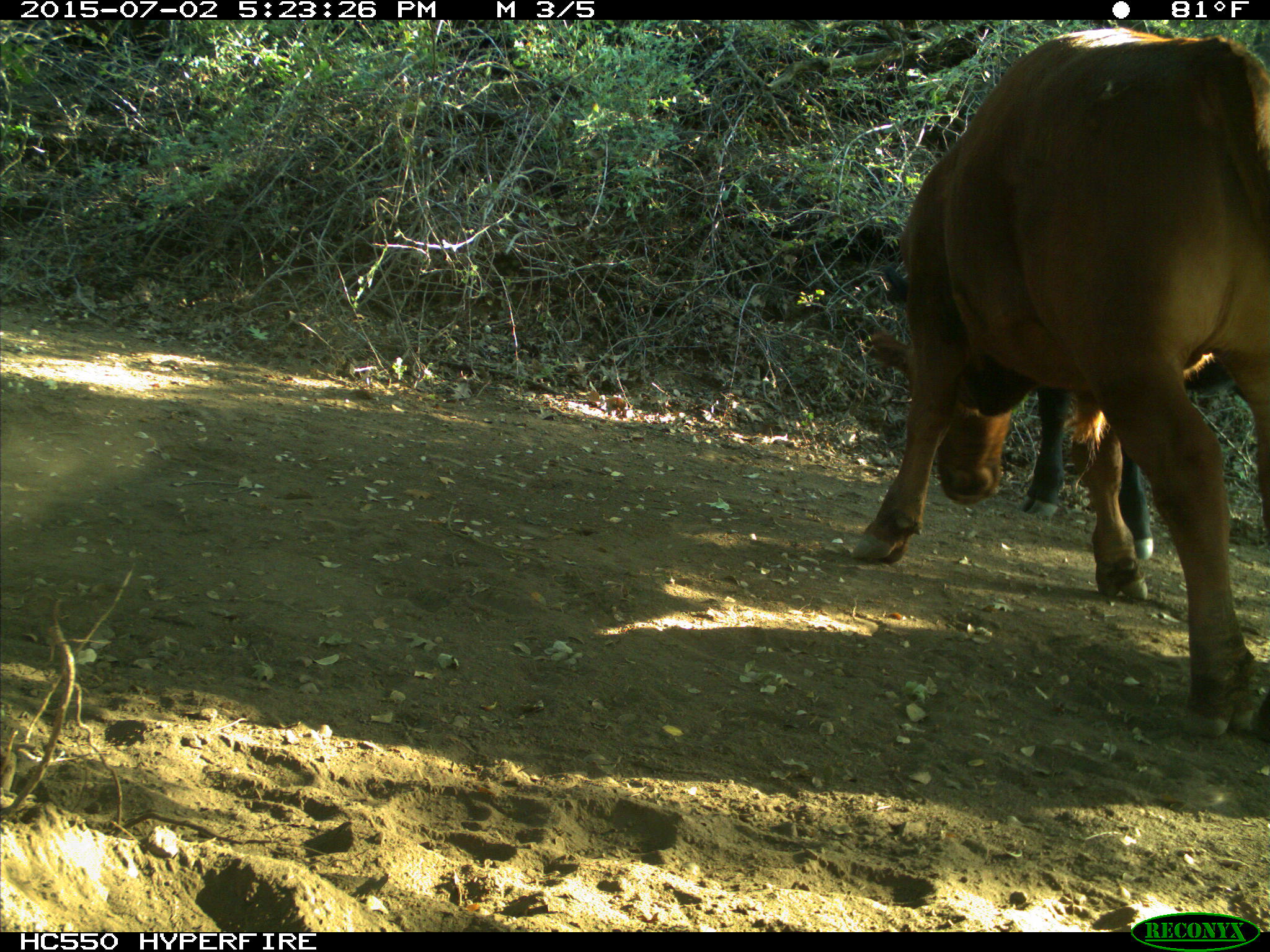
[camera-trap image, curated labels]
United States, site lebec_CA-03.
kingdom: Animalia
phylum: Chordata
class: Mammalia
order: Artiodactyla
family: Bovidae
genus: Bos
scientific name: Bos taurus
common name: domestic cow